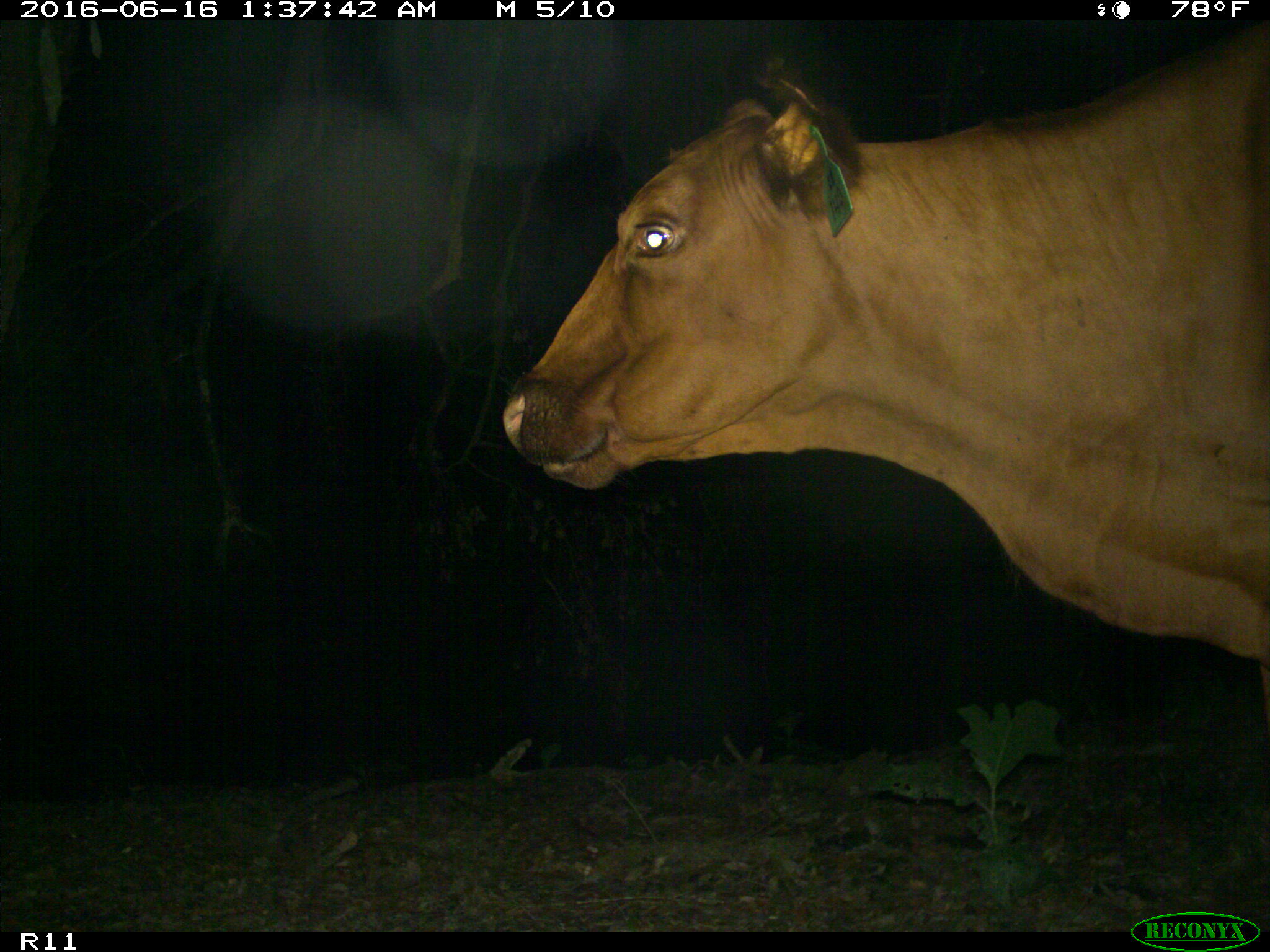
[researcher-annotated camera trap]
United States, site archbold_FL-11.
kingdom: Animalia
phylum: Chordata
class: Mammalia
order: Artiodactyla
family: Bovidae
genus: Bos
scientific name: Bos taurus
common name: domestic cow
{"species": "Bos taurus (domestic cow)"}